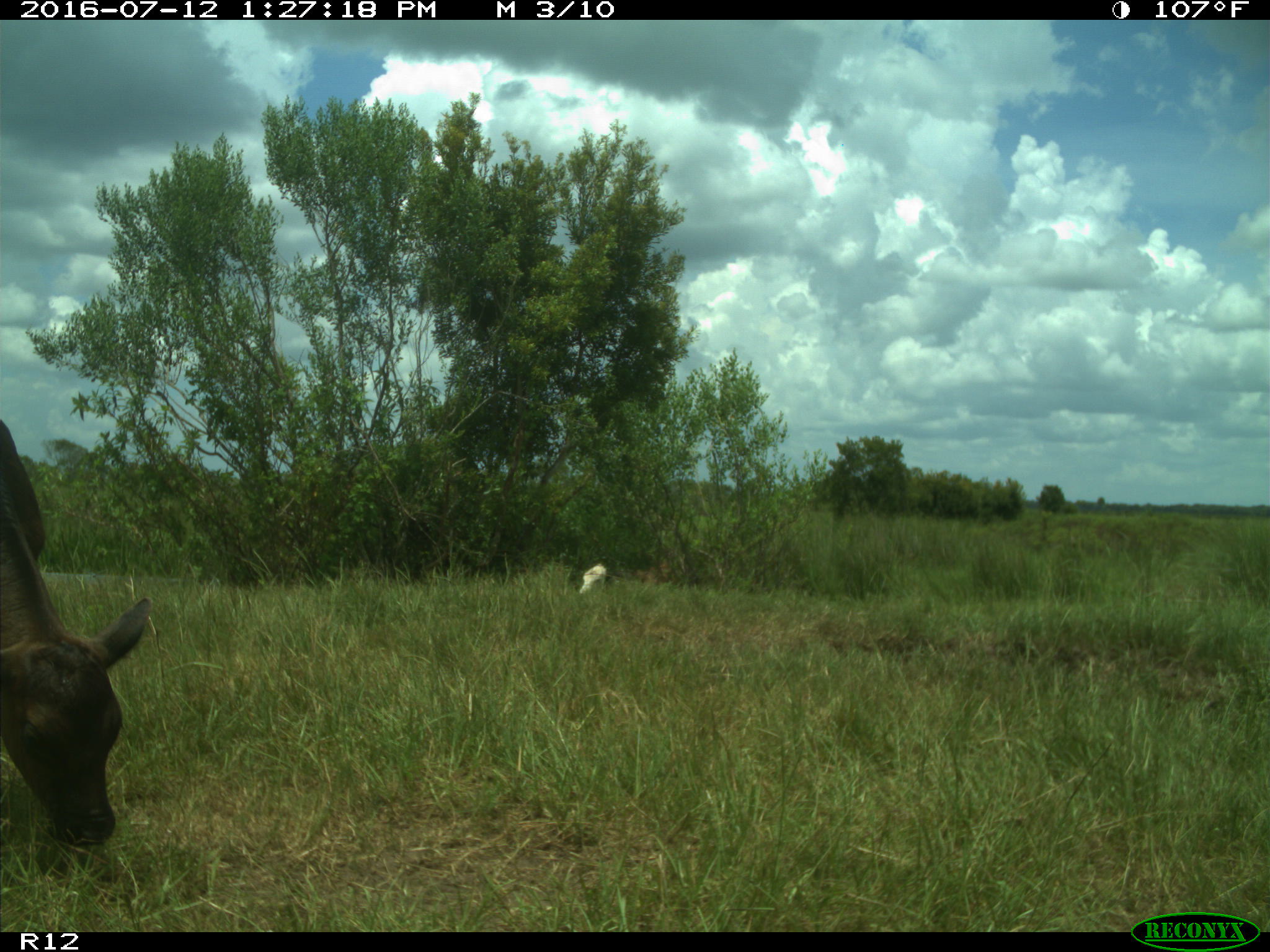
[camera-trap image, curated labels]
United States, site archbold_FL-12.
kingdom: Animalia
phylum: Chordata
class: Mammalia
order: Artiodactyla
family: Bovidae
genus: Bos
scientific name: Bos taurus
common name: domestic cow